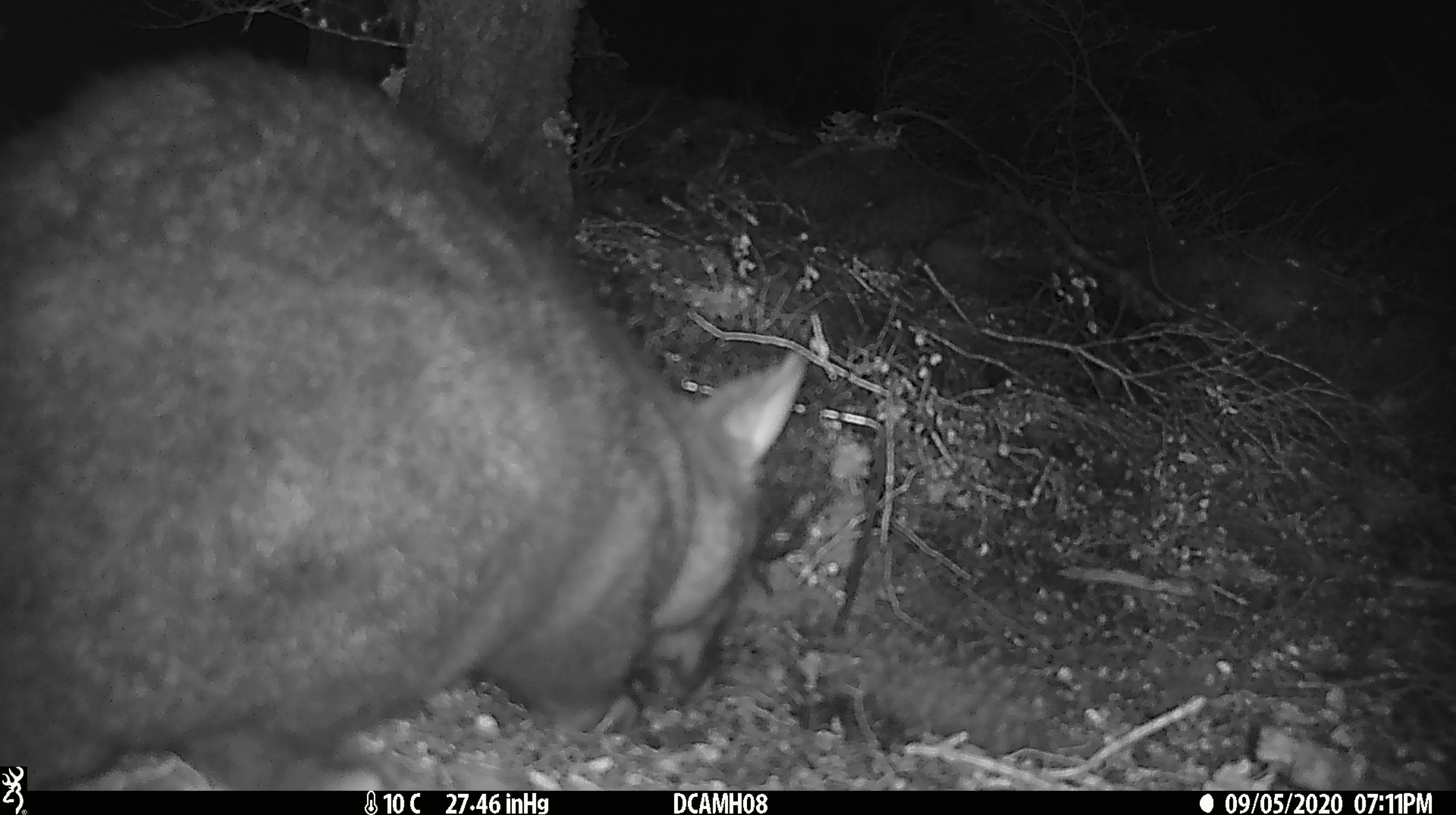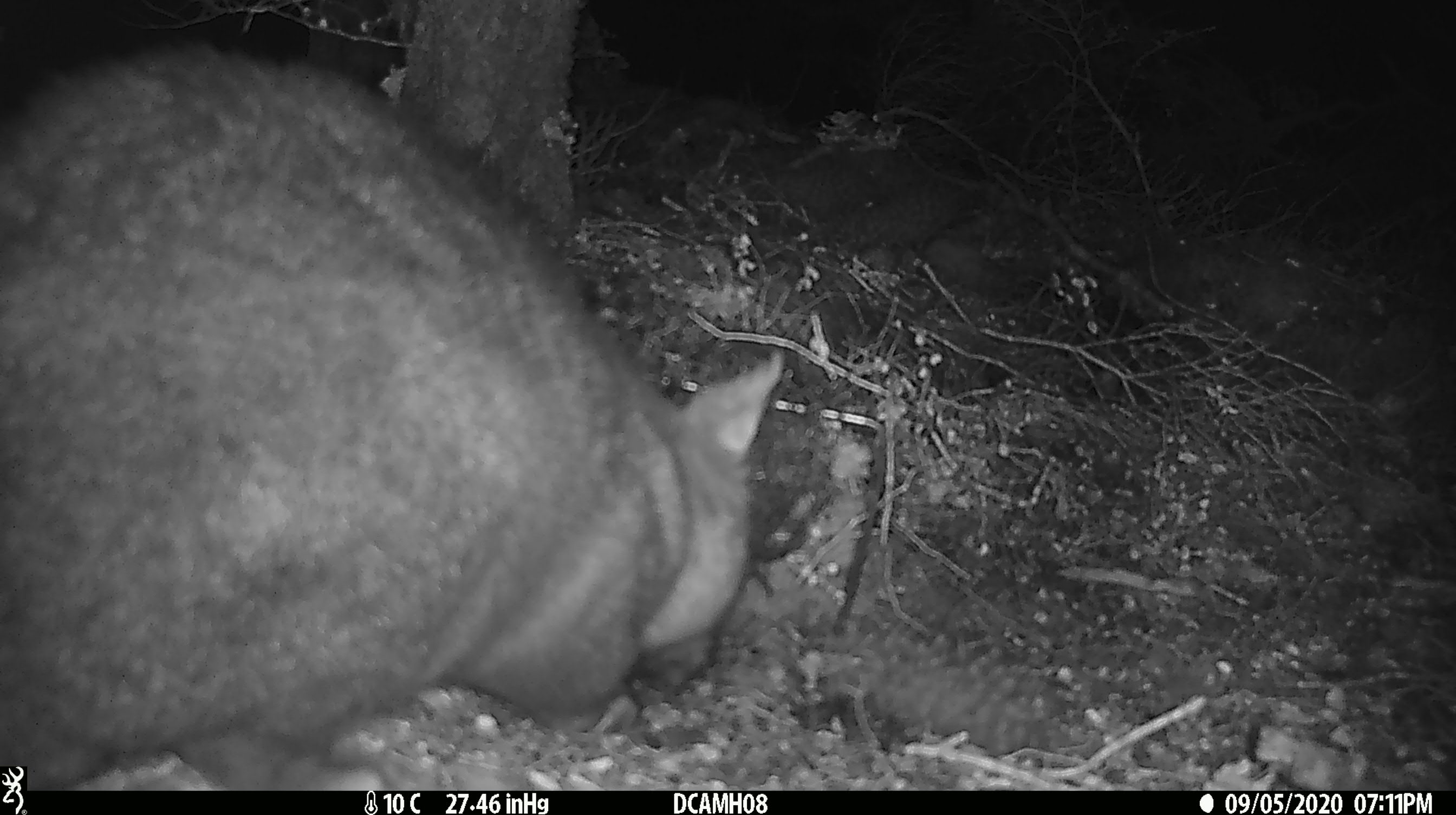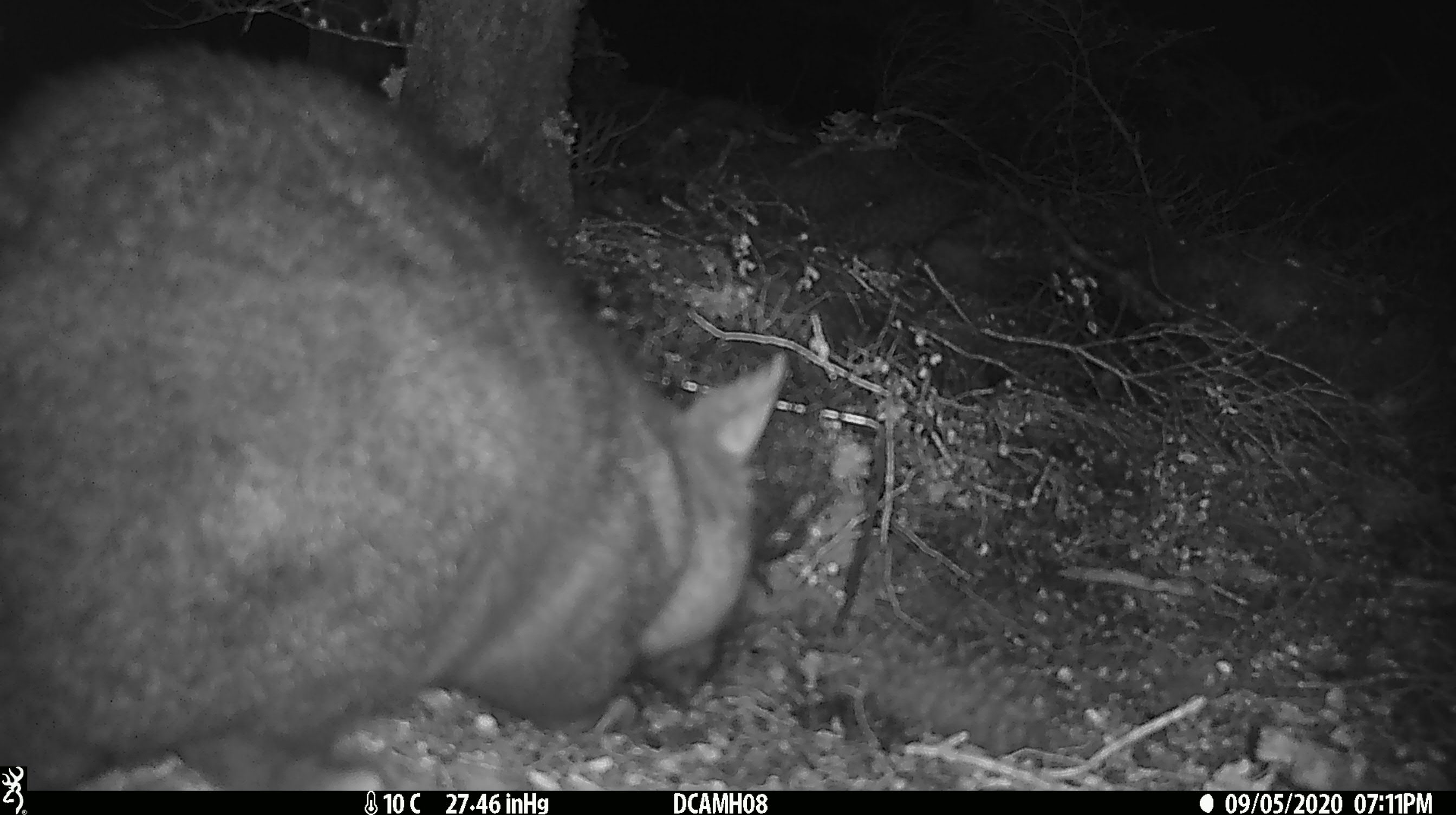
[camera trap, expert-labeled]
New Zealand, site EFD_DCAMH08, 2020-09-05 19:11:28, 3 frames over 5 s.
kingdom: Animalia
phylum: Chordata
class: Mammalia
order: Diprotodontia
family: Phalangeridae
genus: Trichosurus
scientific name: Trichosurus vulpecula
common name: common brushtail possum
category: possum